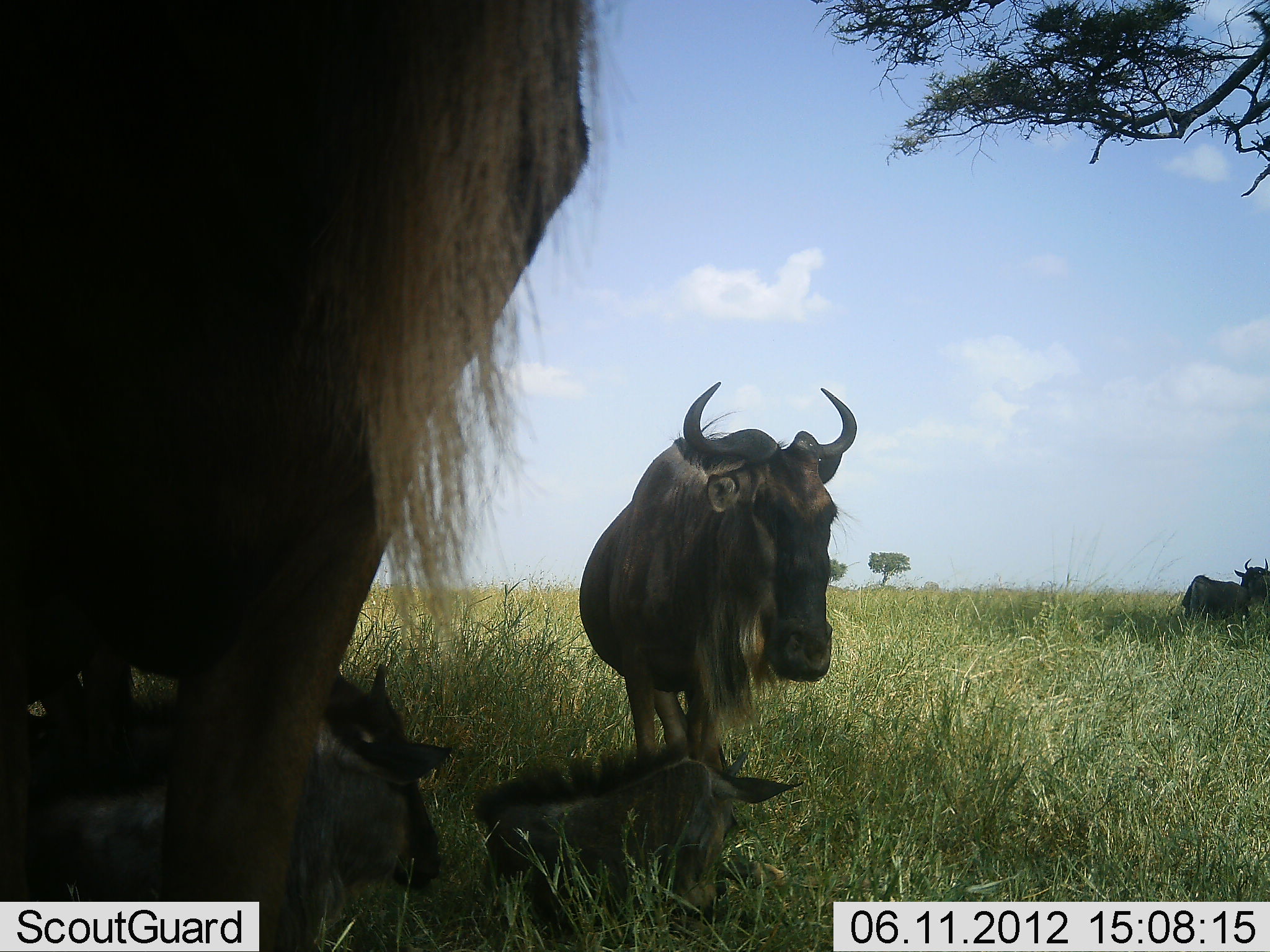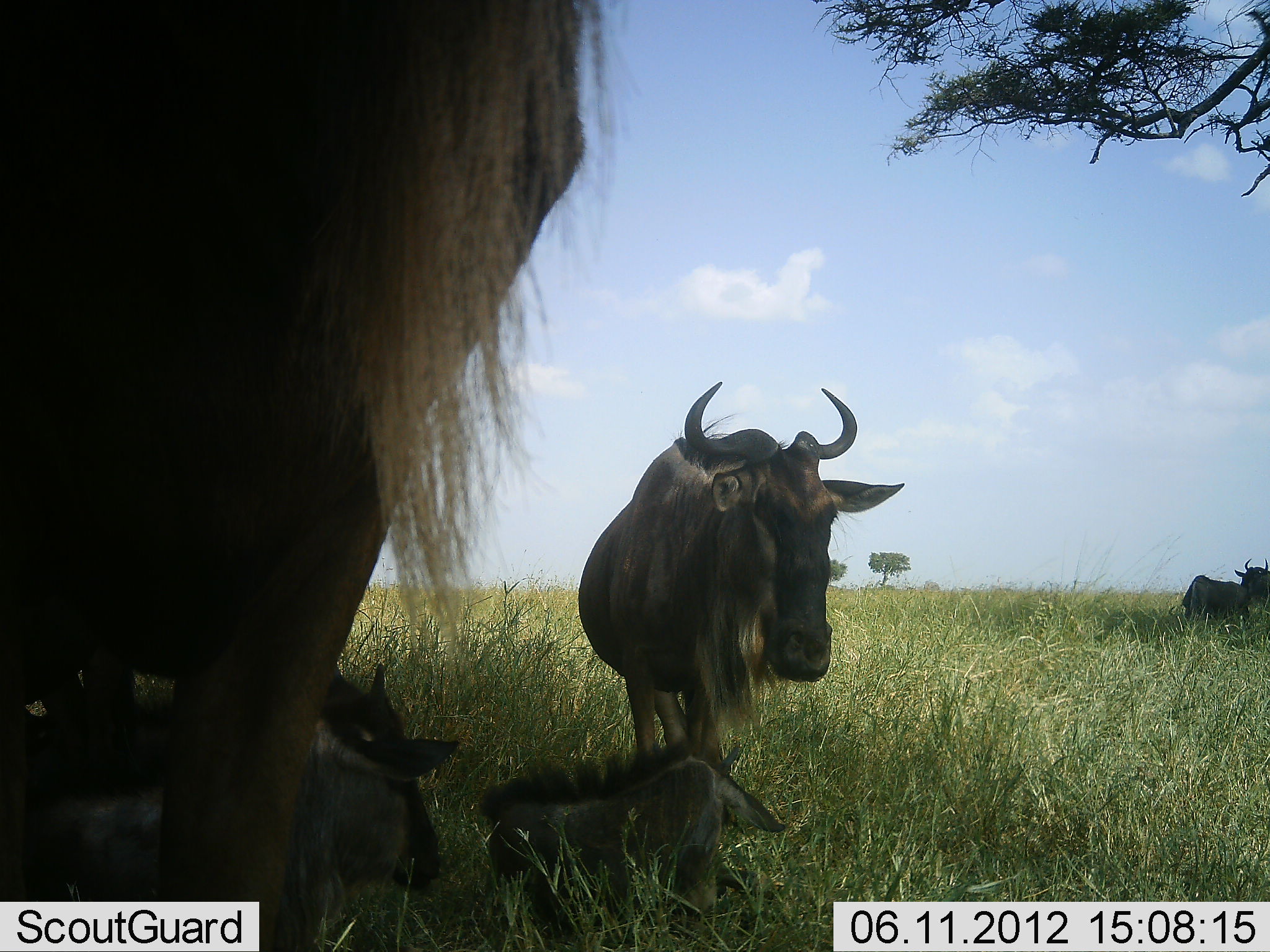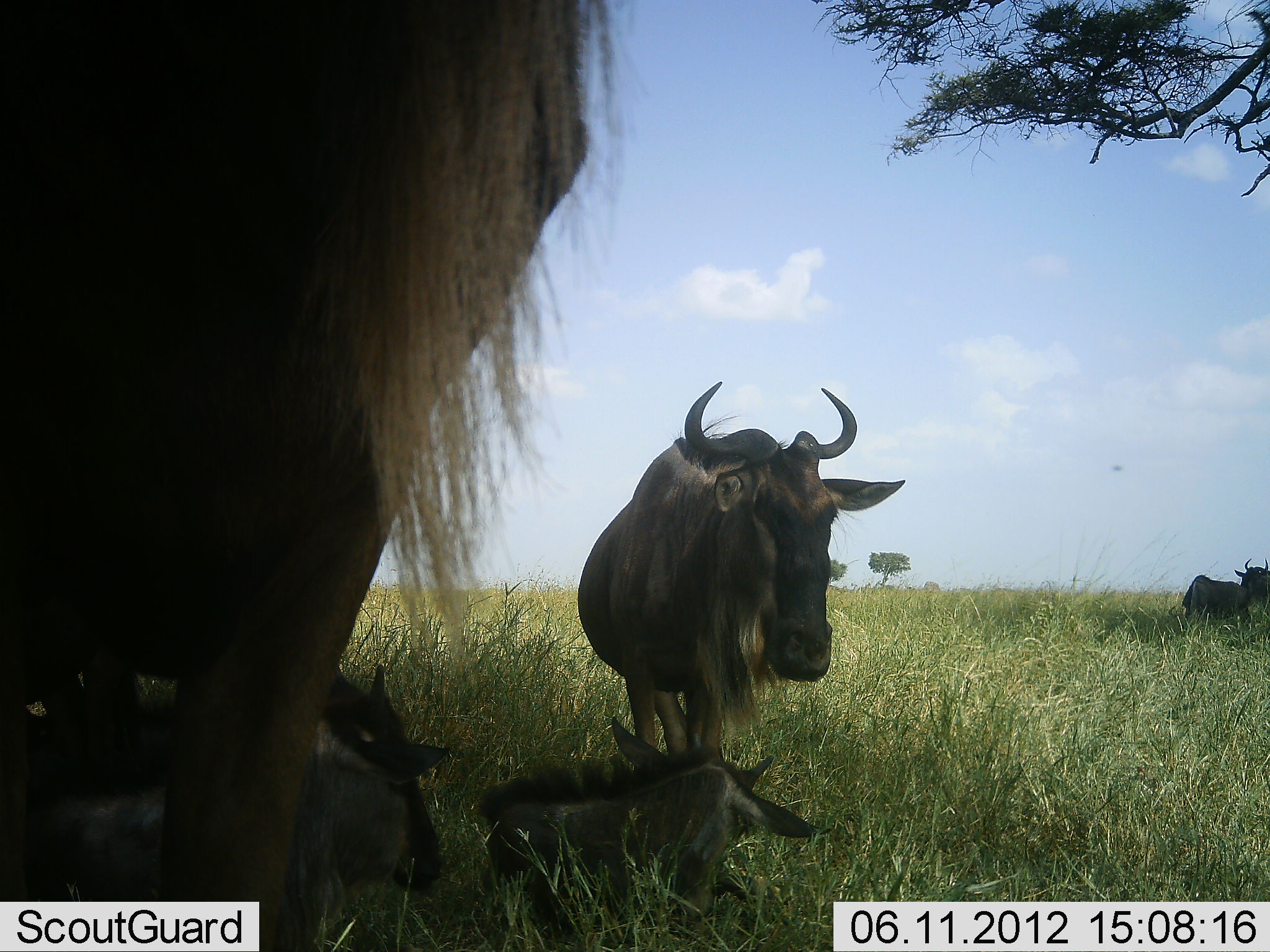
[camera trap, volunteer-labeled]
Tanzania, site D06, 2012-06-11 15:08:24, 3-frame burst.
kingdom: Animalia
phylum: Chordata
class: Mammalia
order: Artiodactyla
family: Bovidae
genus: Connochaetes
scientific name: Connochaetes taurinus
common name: blue wildebeest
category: wildebeest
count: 6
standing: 100%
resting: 100%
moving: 0%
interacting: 0%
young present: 90%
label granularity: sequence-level